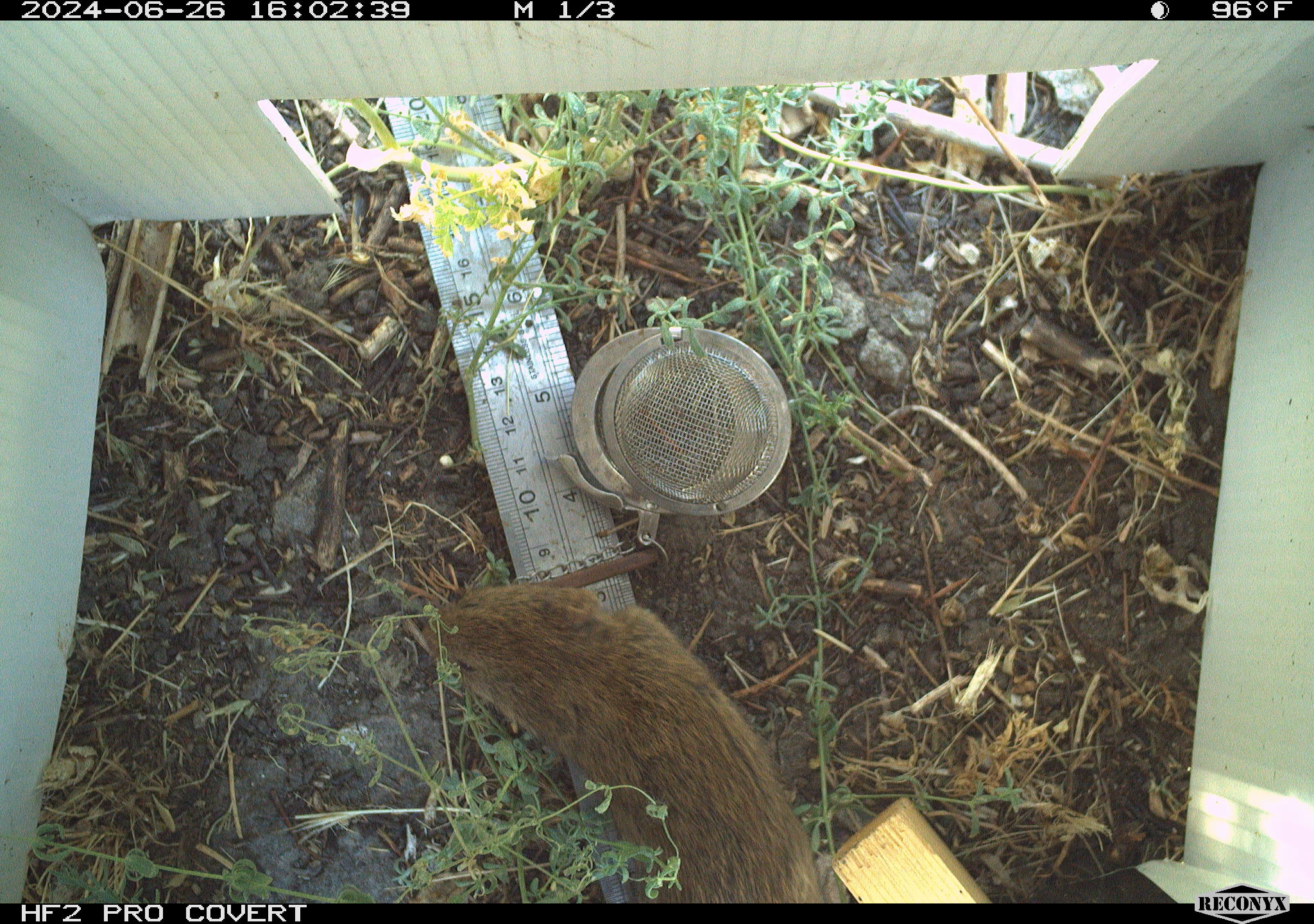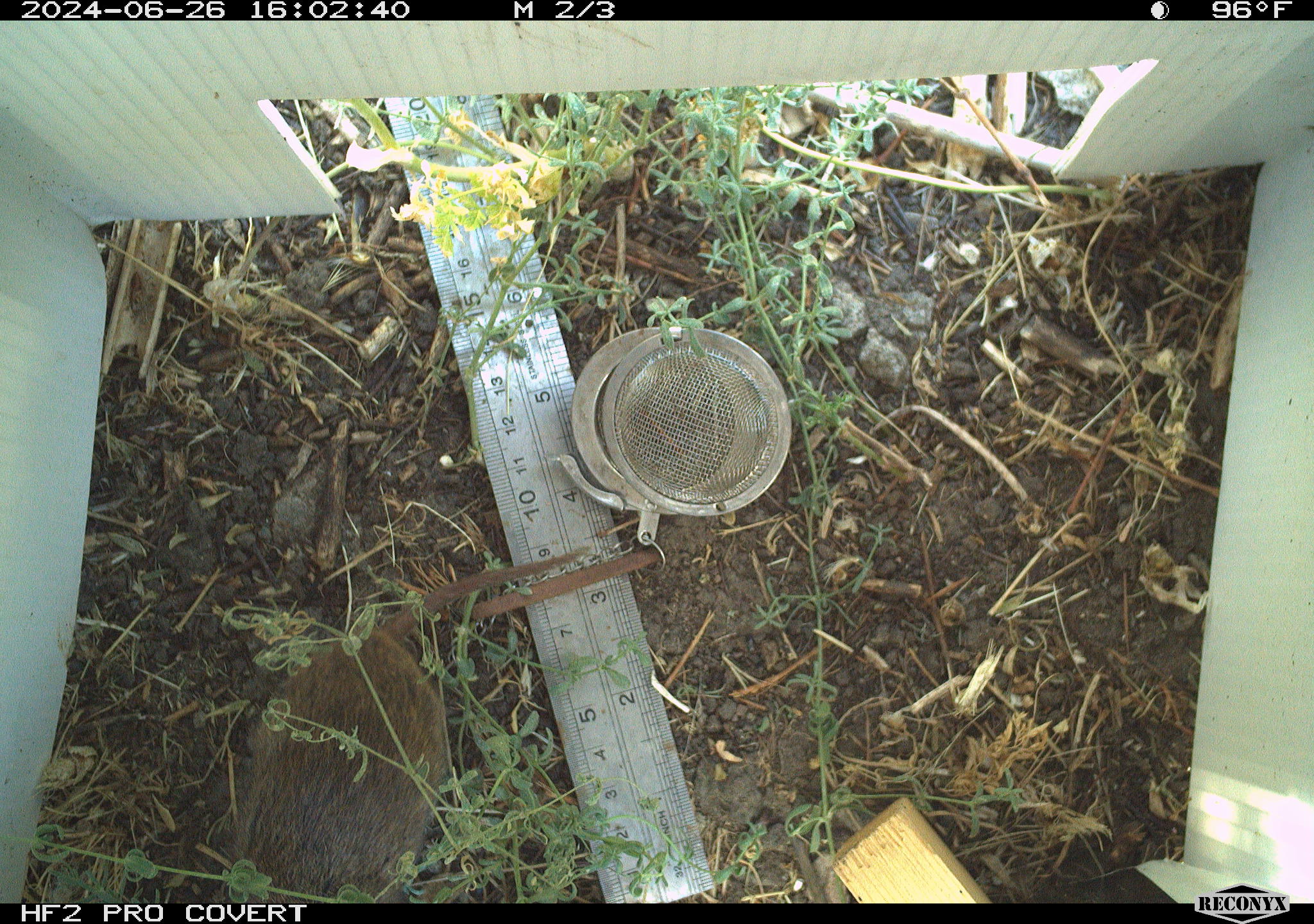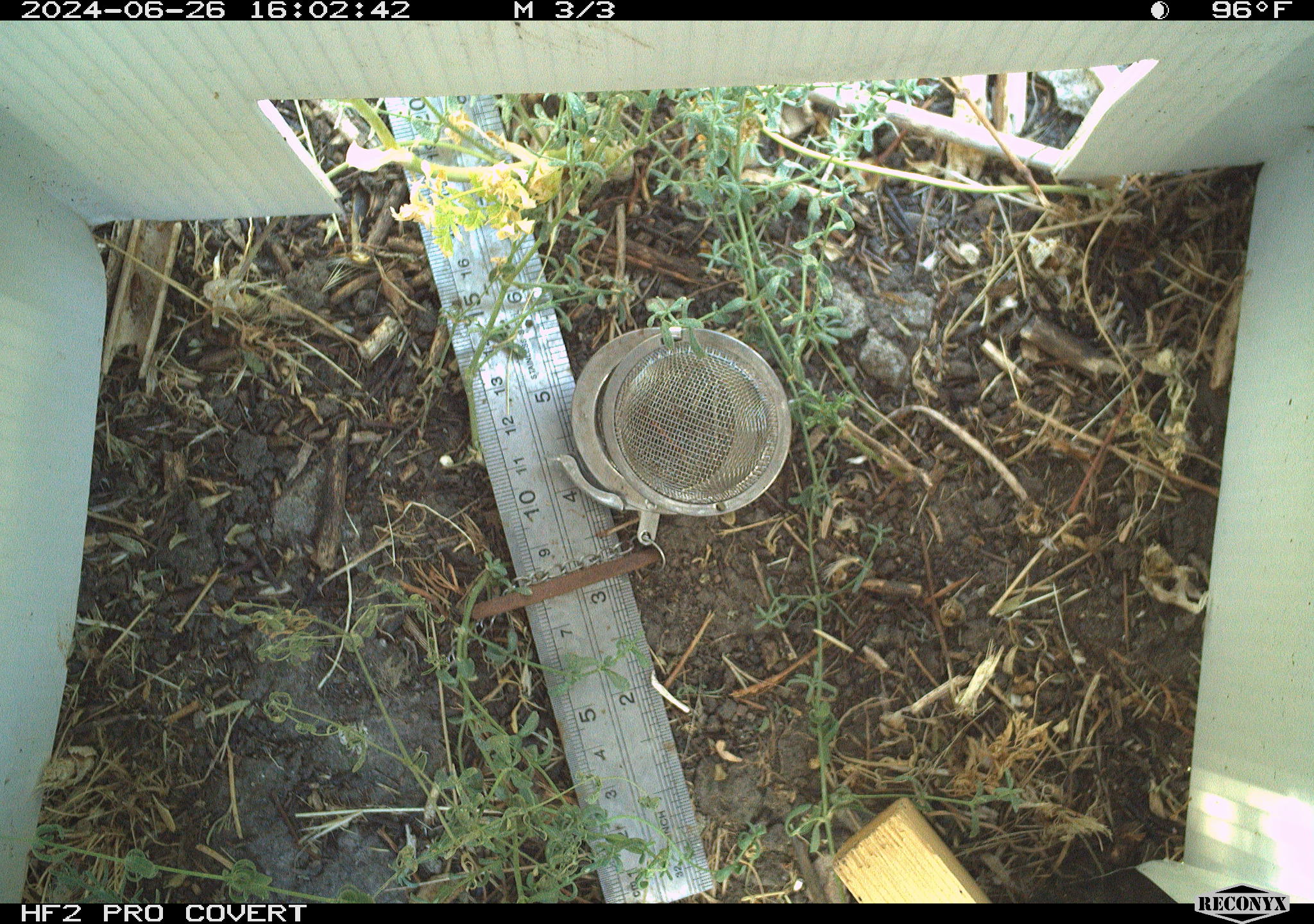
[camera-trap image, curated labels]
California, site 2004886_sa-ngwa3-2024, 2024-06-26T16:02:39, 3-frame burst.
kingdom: Animalia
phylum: Chordata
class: Mammalia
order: Rodentia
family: Cricetidae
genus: Microtus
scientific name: Microtus californicus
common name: california vole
California vole (Microtus californicus).